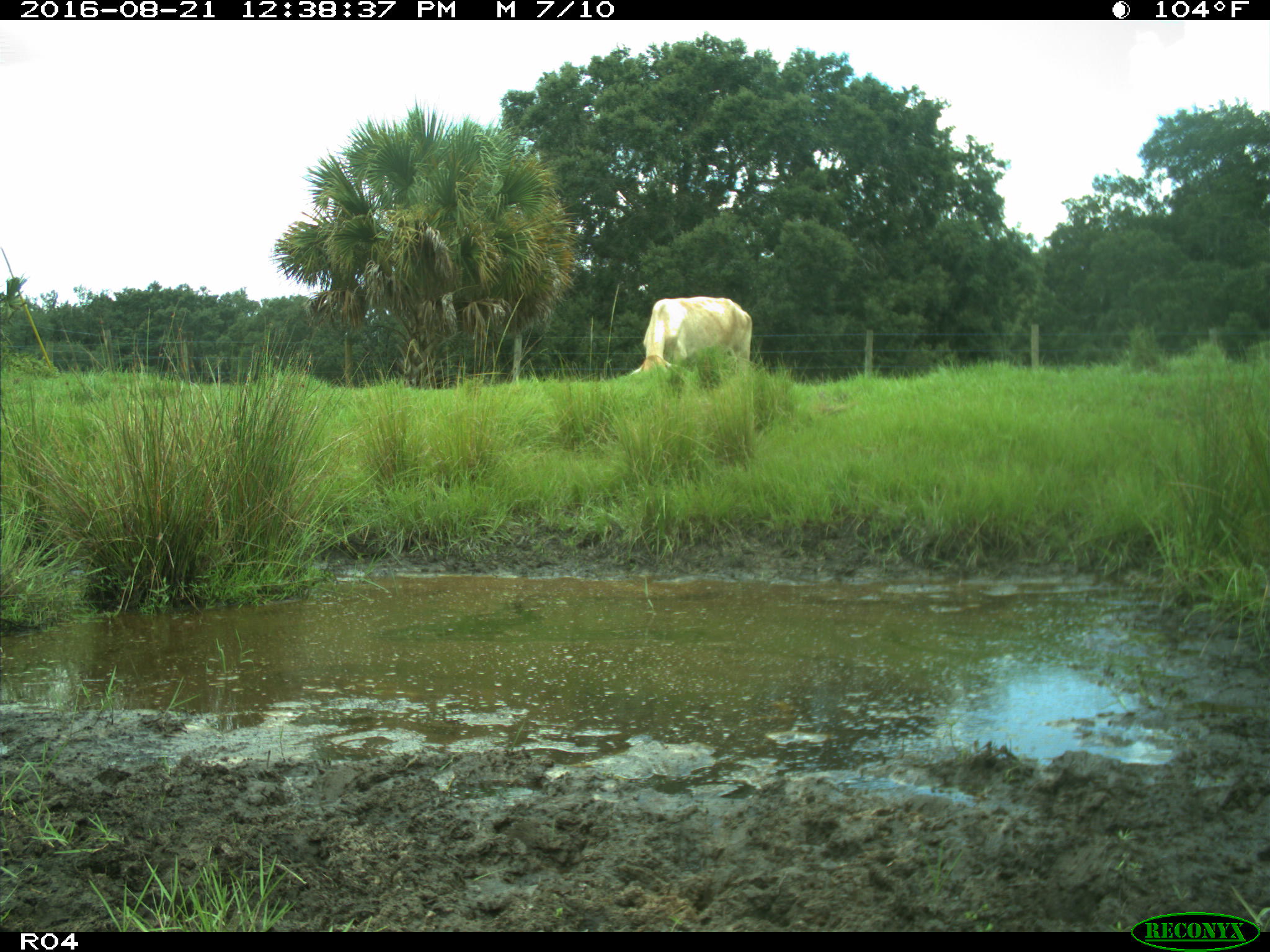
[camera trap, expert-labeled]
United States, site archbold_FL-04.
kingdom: Animalia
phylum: Chordata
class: Mammalia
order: Artiodactyla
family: Bovidae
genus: Bos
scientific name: Bos taurus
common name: domestic cow